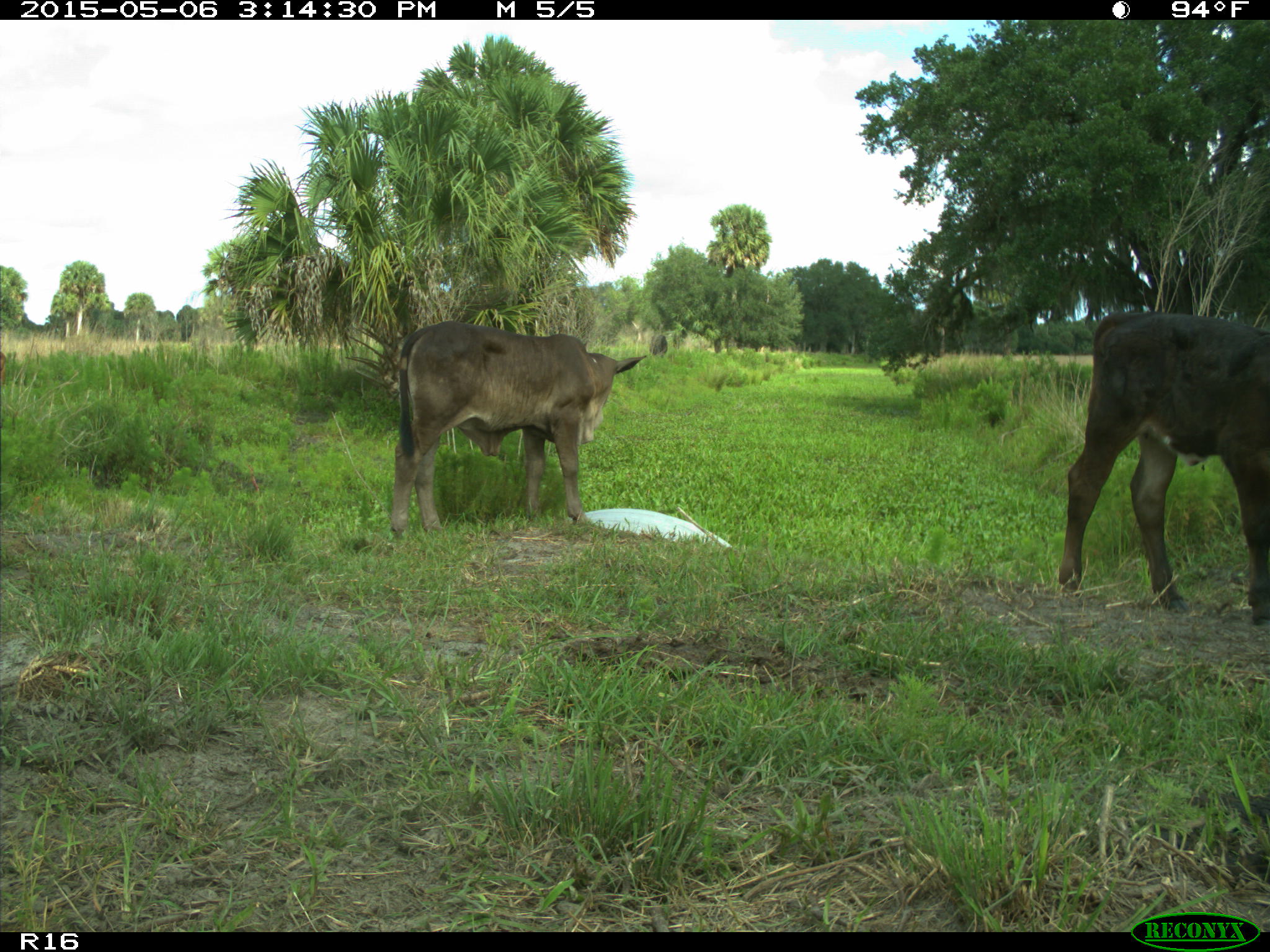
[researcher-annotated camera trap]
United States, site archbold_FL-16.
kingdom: Animalia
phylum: Chordata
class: Mammalia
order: Artiodactyla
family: Bovidae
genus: Bos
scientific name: Bos taurus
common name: domestic cow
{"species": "Bos taurus (domestic cow)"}